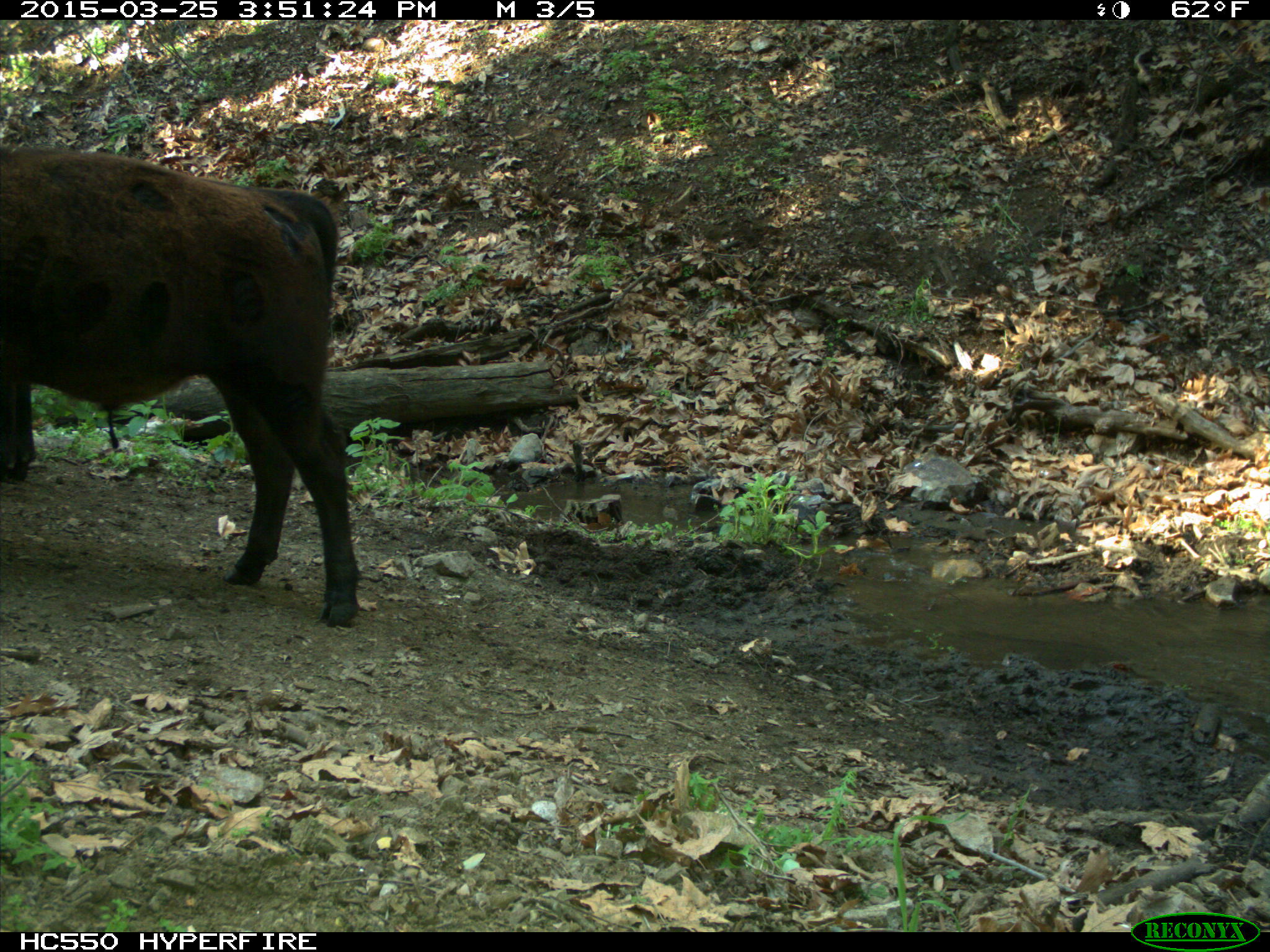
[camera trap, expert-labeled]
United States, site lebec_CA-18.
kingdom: Animalia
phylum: Chordata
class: Mammalia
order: Artiodactyla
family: Bovidae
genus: Bos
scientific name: Bos taurus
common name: domestic cow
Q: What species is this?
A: Bos taurus (domestic cow).